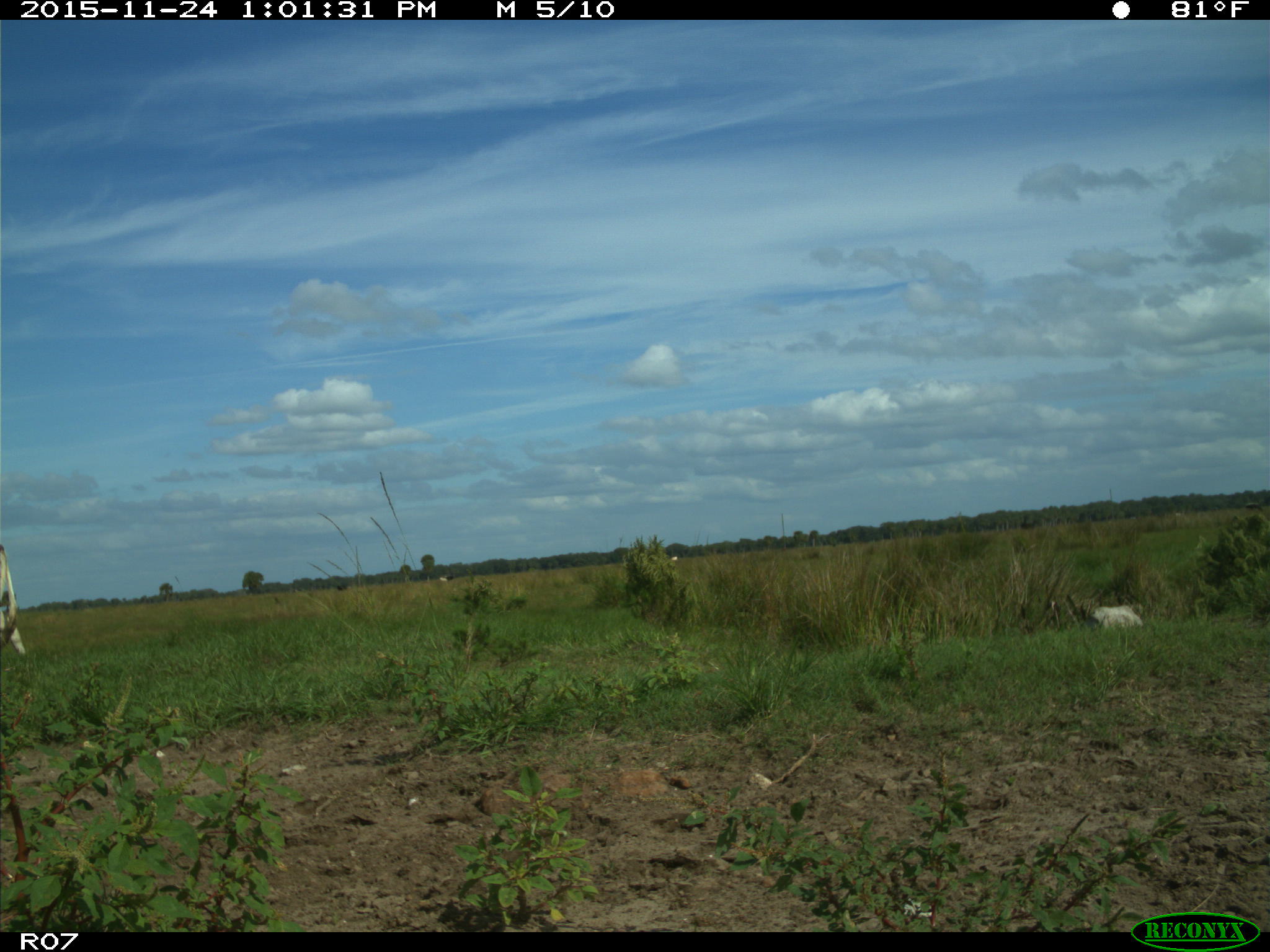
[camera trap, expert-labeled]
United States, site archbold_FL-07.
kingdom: Animalia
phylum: Chordata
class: Mammalia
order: Artiodactyla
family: Bovidae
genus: Bos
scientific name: Bos taurus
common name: domestic cow